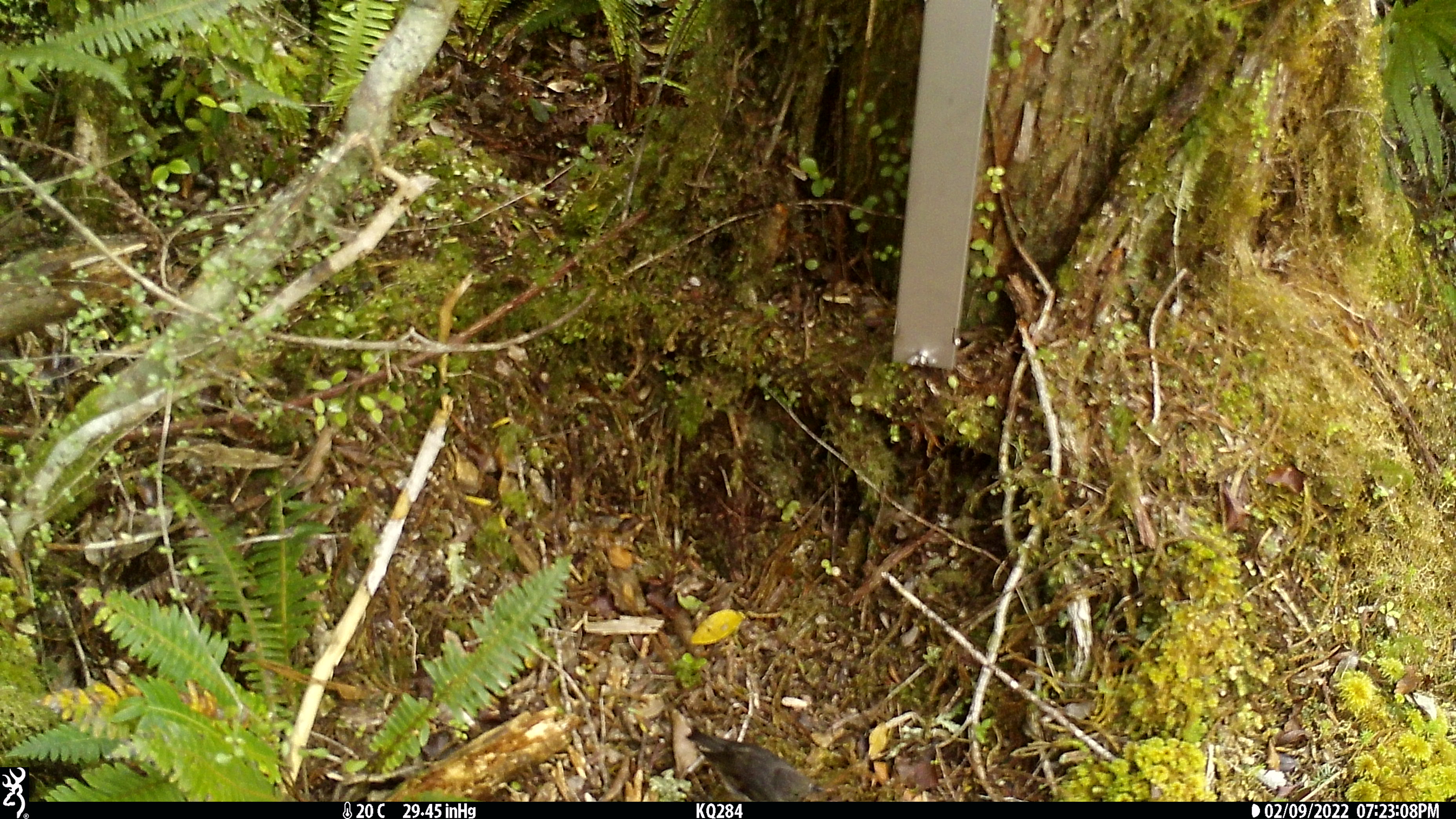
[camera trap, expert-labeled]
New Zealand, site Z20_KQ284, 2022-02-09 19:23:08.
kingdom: Animalia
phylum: Chordata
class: Aves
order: Passeriformes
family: Petroicidae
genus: Petroica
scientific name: Petroica macrocephala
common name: tomtit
Tomtit (Petroica macrocephala).